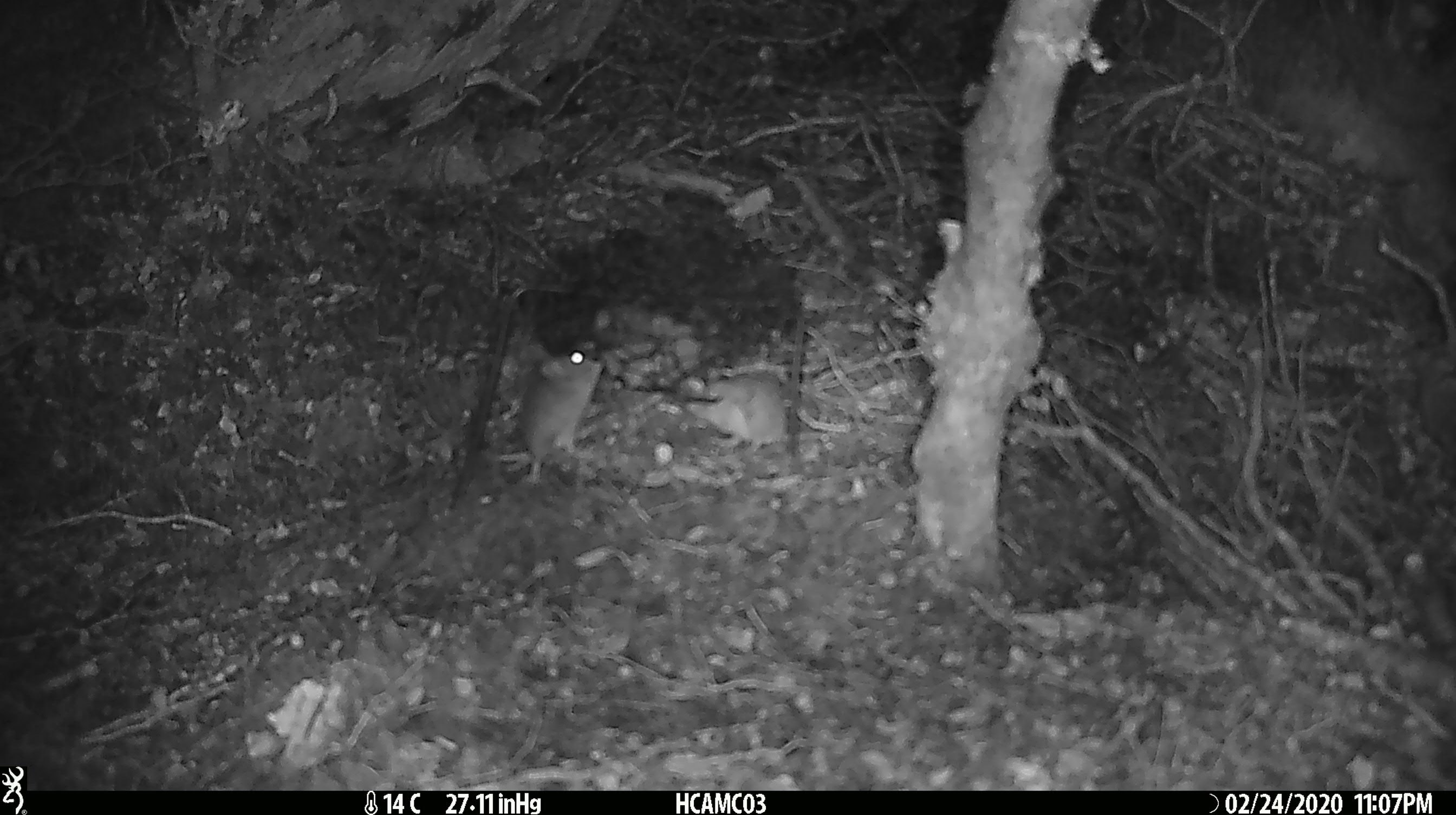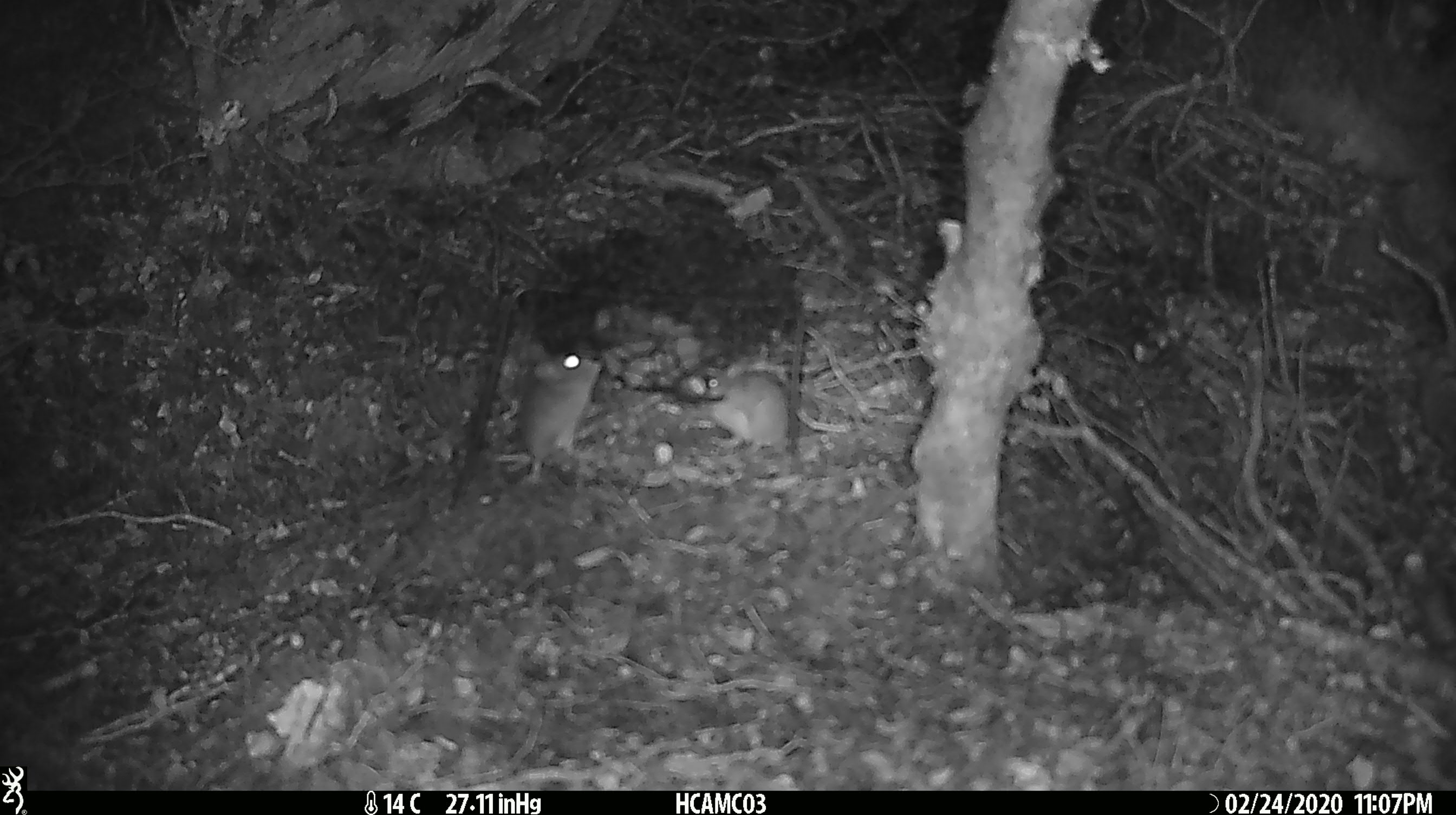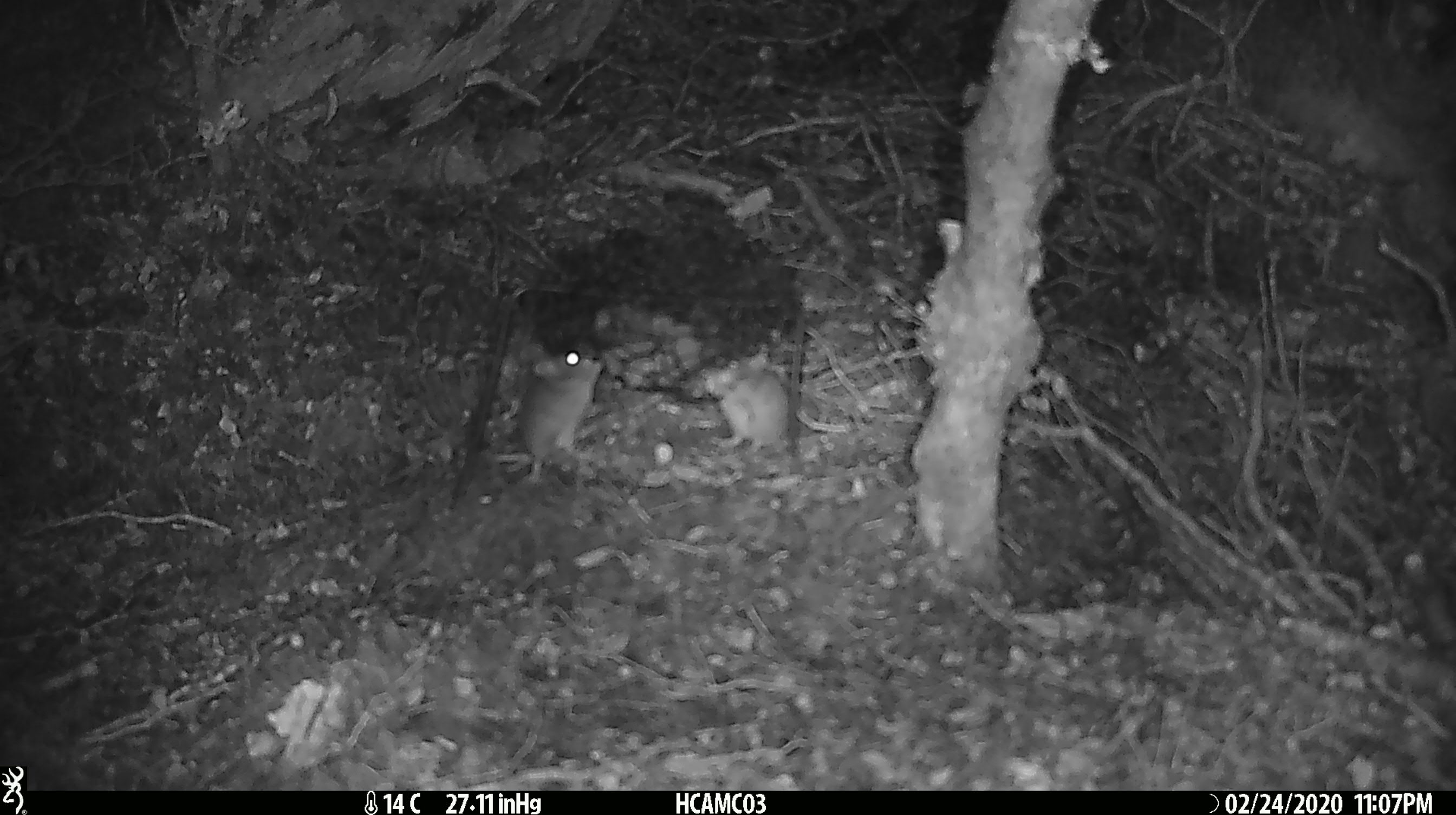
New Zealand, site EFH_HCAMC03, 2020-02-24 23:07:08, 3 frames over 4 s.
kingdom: Animalia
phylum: Chordata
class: Mammalia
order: Rodentia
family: Muridae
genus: Mus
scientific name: Mus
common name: mouse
Mouse (Mus).